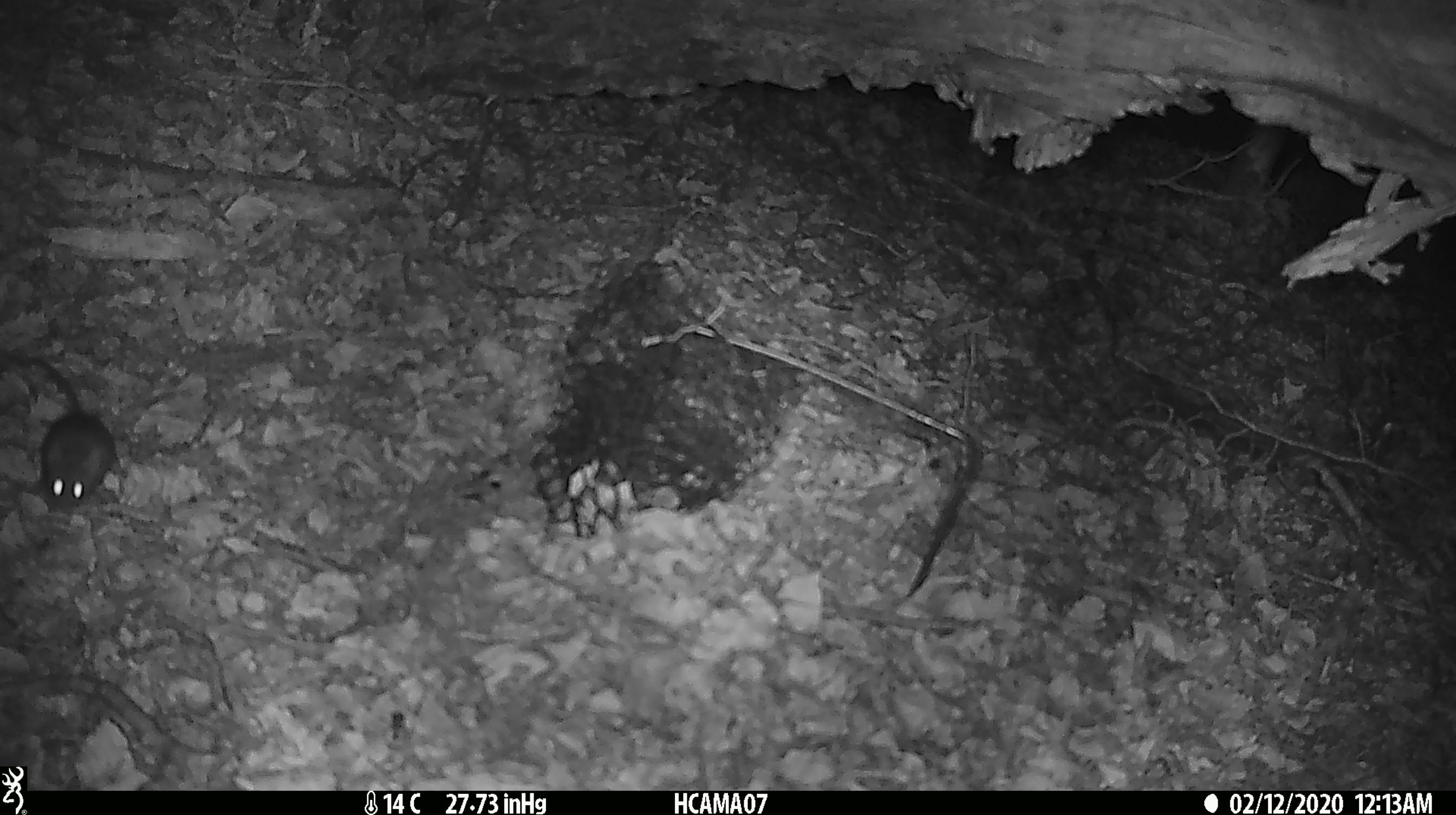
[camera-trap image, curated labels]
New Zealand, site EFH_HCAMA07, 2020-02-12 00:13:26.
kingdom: Animalia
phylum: Chordata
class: Mammalia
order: Rodentia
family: Muridae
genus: Mus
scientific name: Mus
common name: mouse